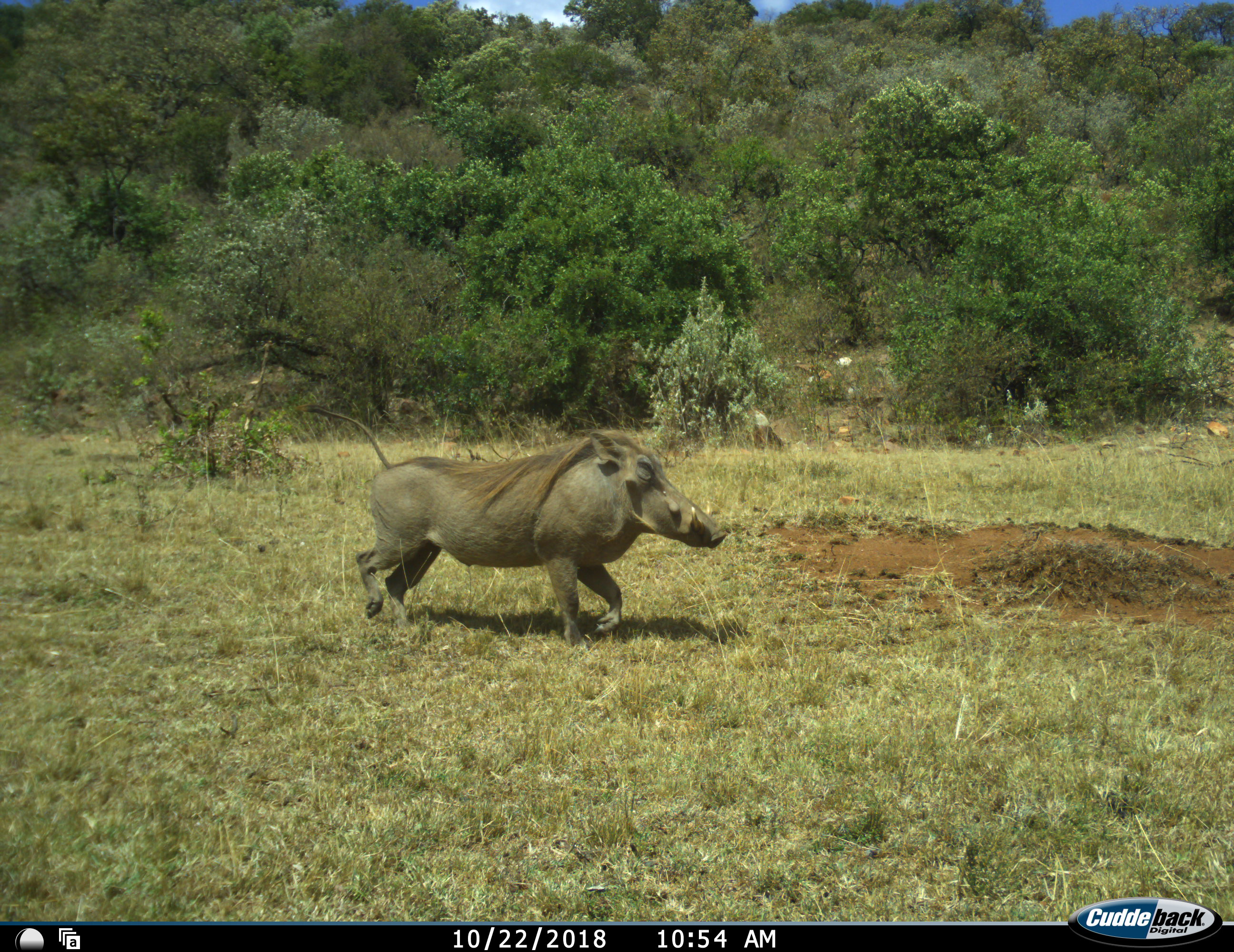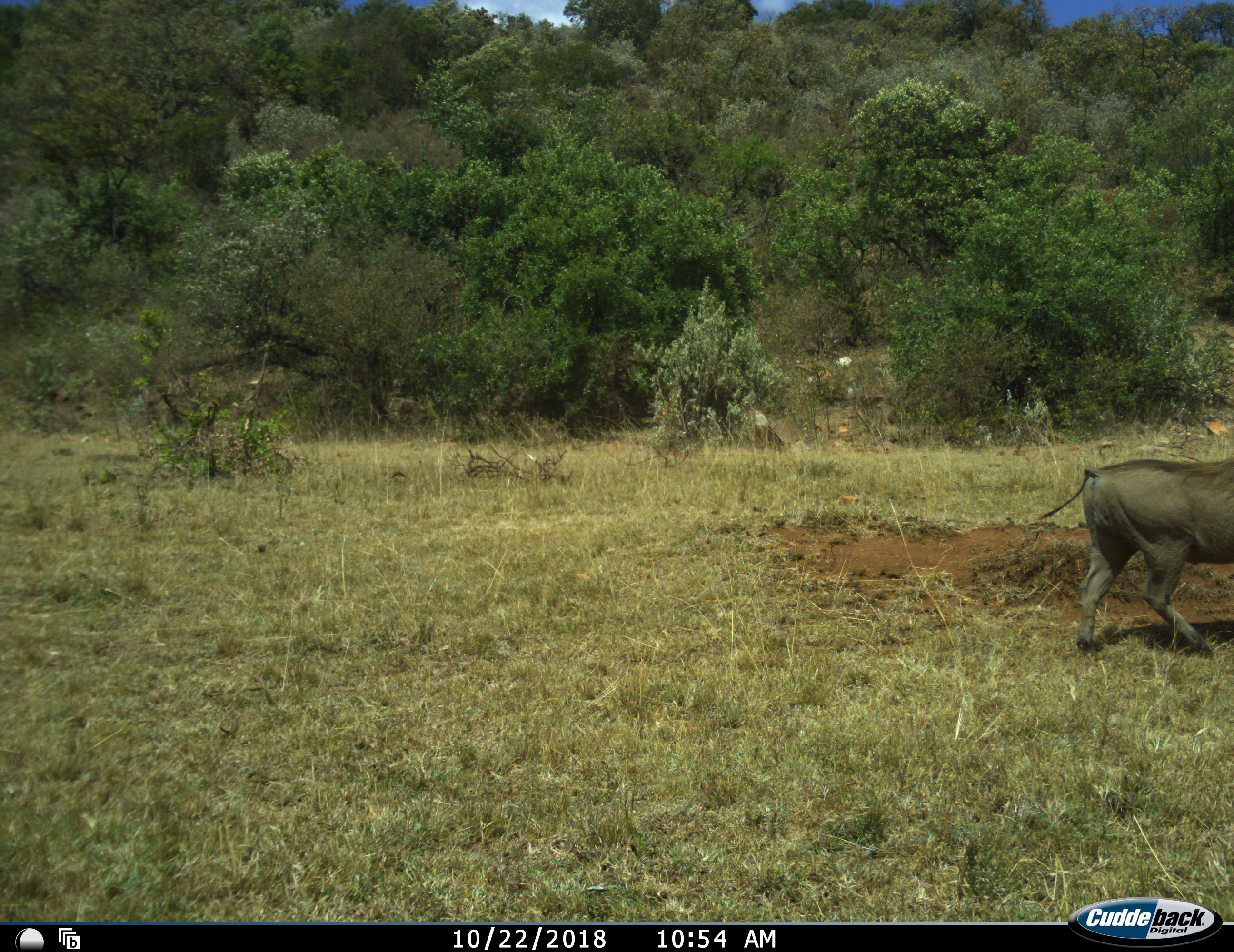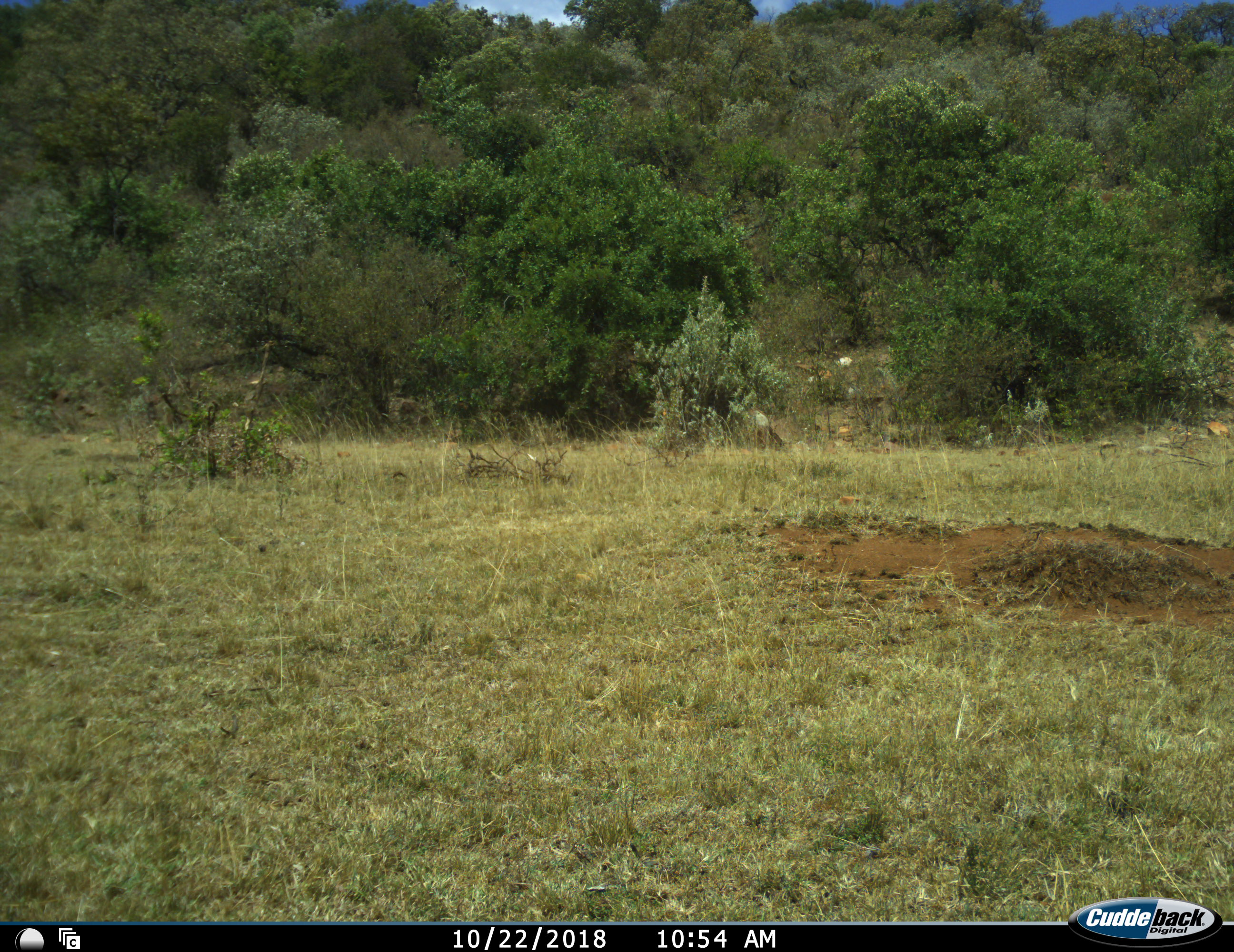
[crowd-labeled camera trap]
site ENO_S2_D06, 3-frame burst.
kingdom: Animalia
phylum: Chordata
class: Mammalia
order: Artiodactyla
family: Suidae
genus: Phacochoerus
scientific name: Phacochoerus africanus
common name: warthog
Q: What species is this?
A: Warthog (Phacochoerus africanus).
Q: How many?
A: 1.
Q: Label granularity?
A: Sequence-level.